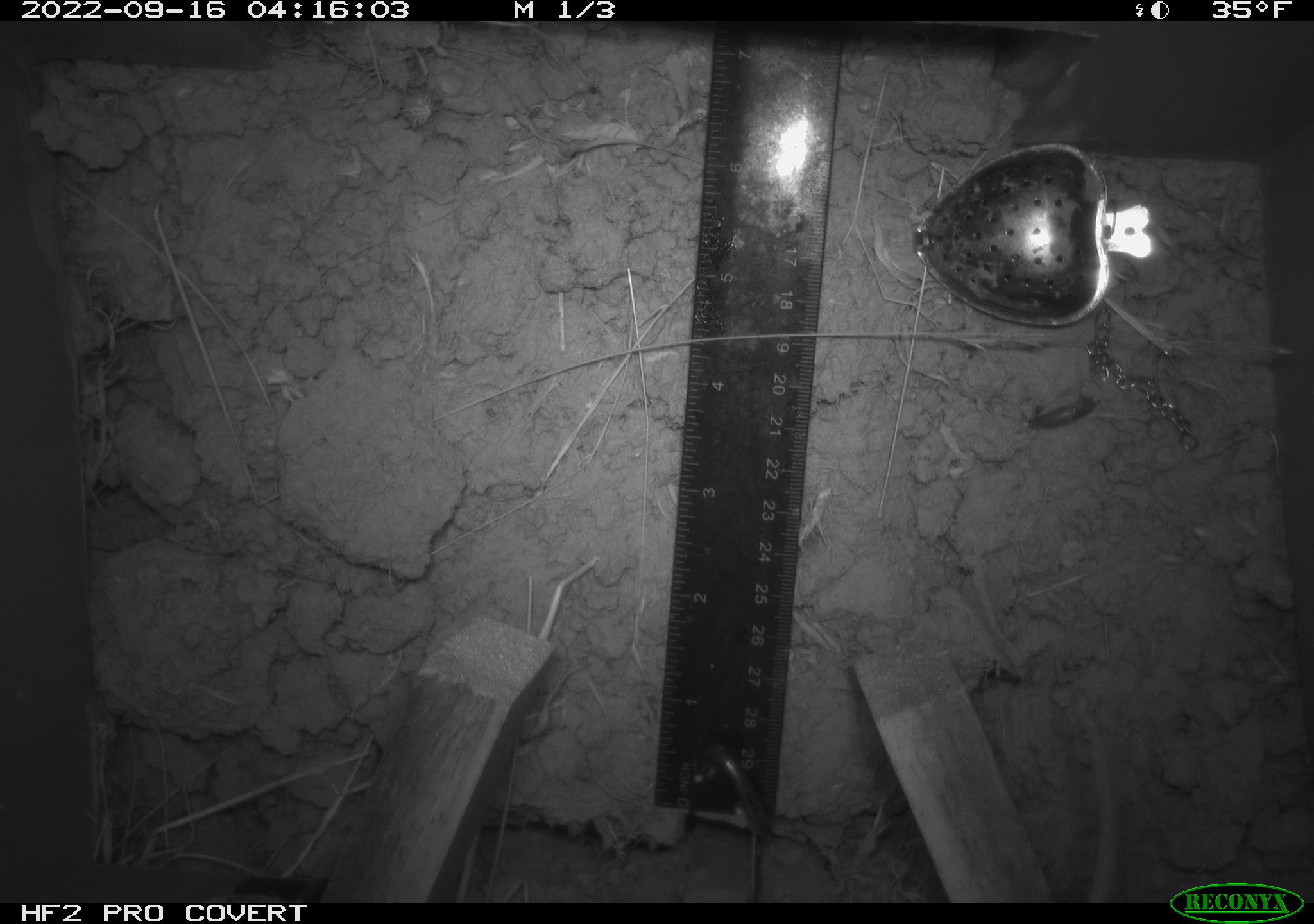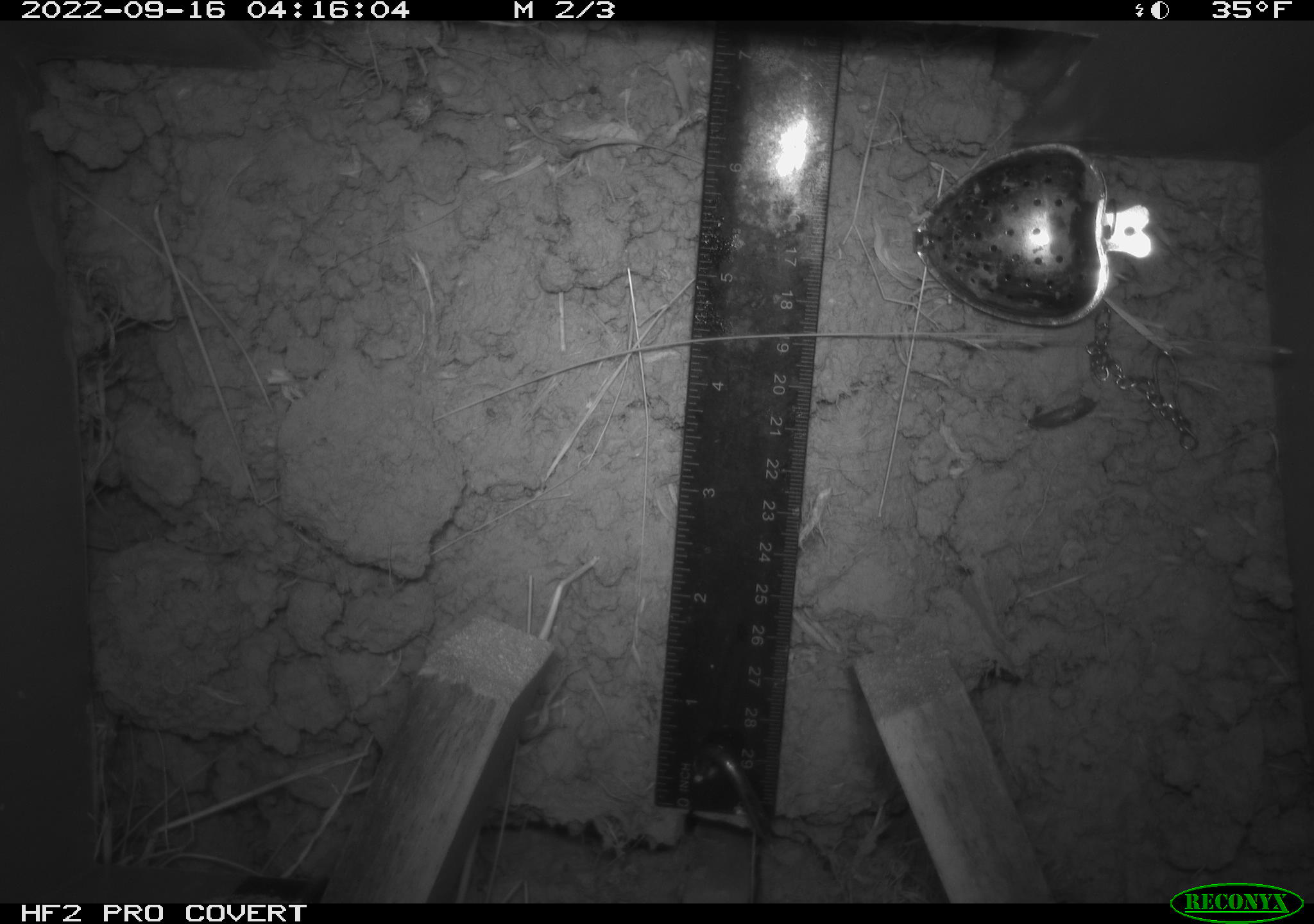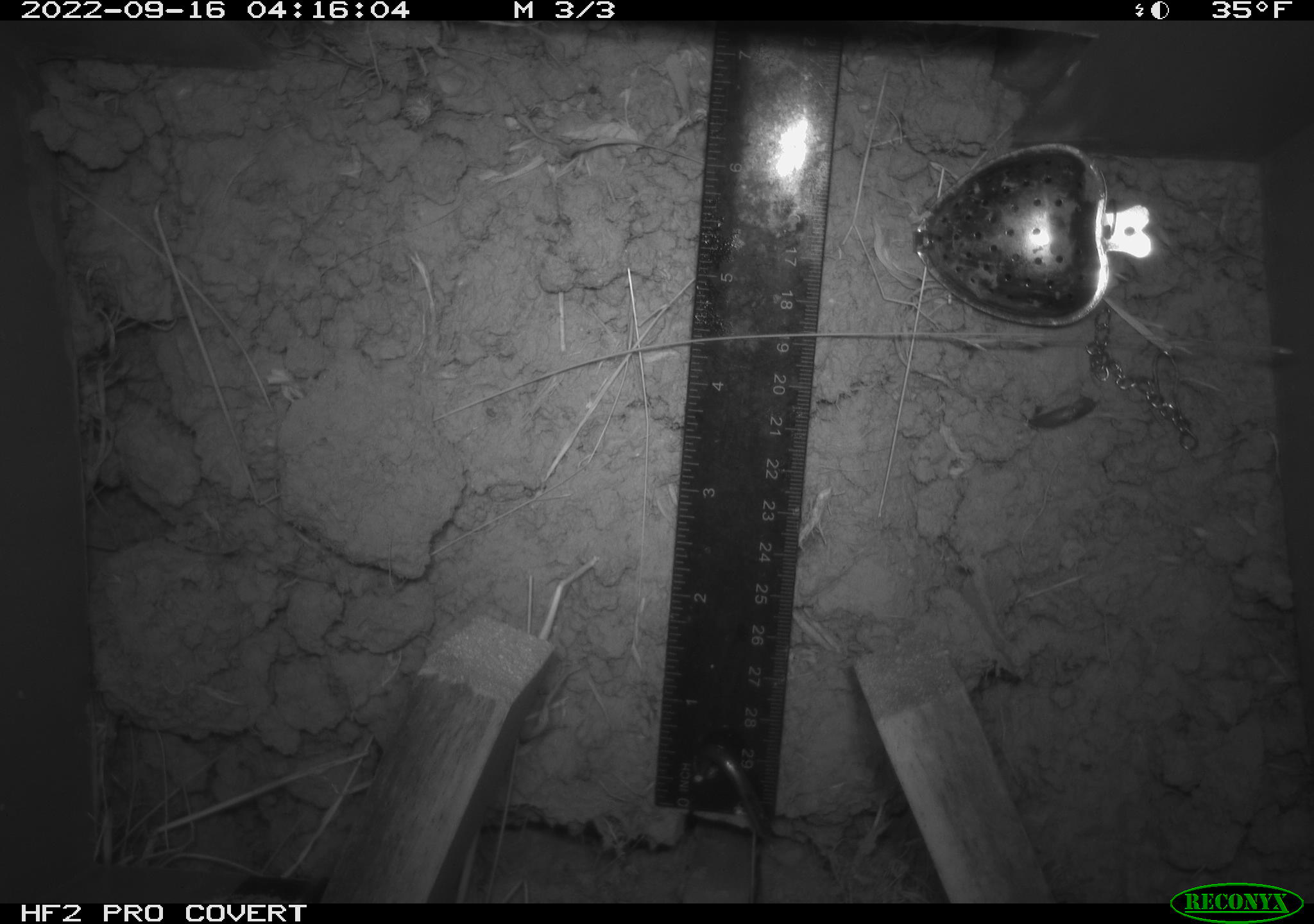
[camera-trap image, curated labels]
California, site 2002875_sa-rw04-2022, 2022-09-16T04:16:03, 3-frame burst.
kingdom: Animalia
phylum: Chordata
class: Mammalia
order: Rodentia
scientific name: Rodentia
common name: mouse species